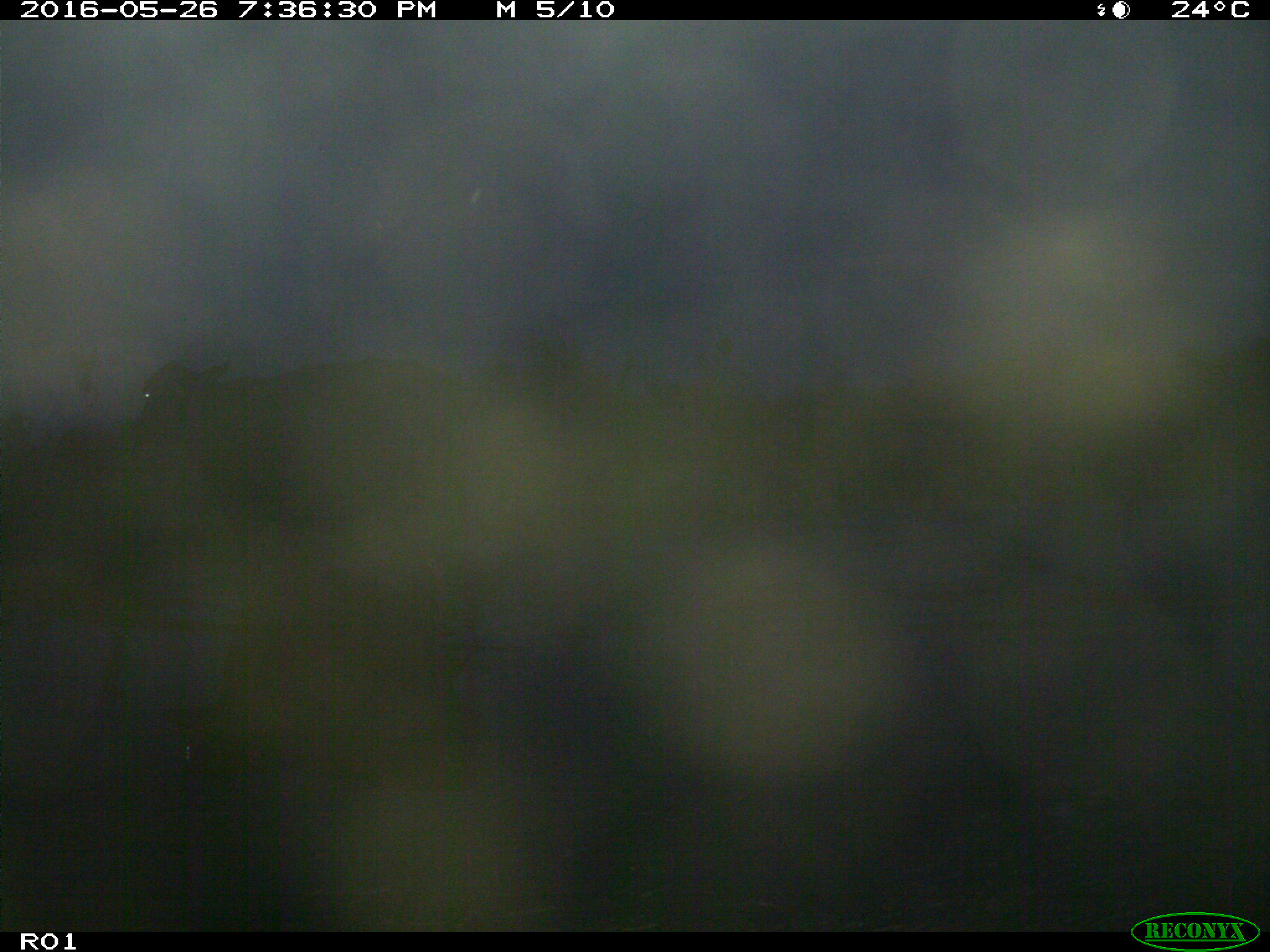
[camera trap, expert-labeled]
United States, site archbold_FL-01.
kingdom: Animalia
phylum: Chordata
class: Mammalia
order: Artiodactyla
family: Bovidae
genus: Bos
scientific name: Bos taurus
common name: domestic cow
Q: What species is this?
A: Bos taurus (domestic cow).